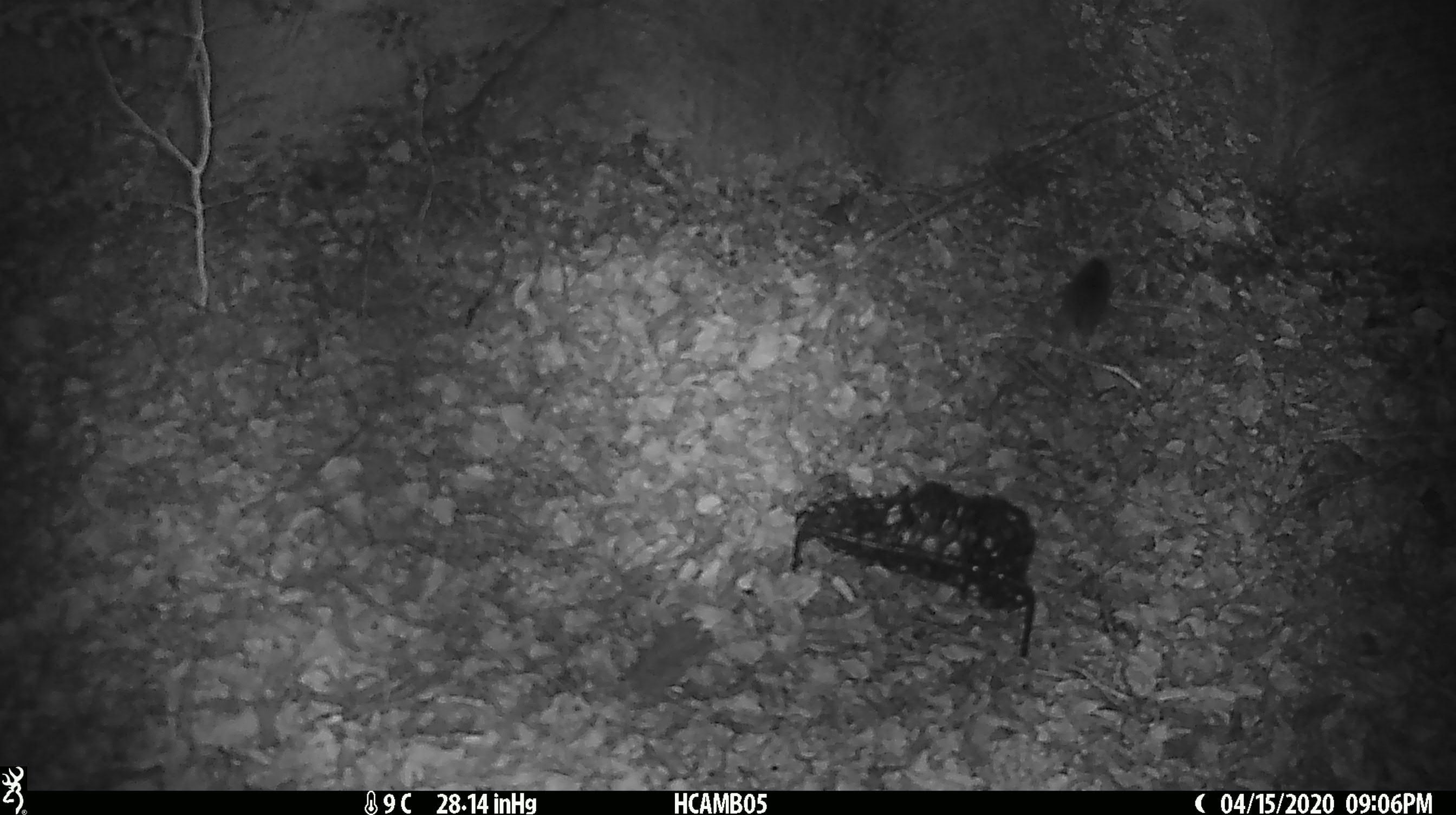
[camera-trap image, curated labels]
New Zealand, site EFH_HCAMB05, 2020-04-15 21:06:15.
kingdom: Animalia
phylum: Chordata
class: Mammalia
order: Rodentia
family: Muridae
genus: Mus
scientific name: Mus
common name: mouse